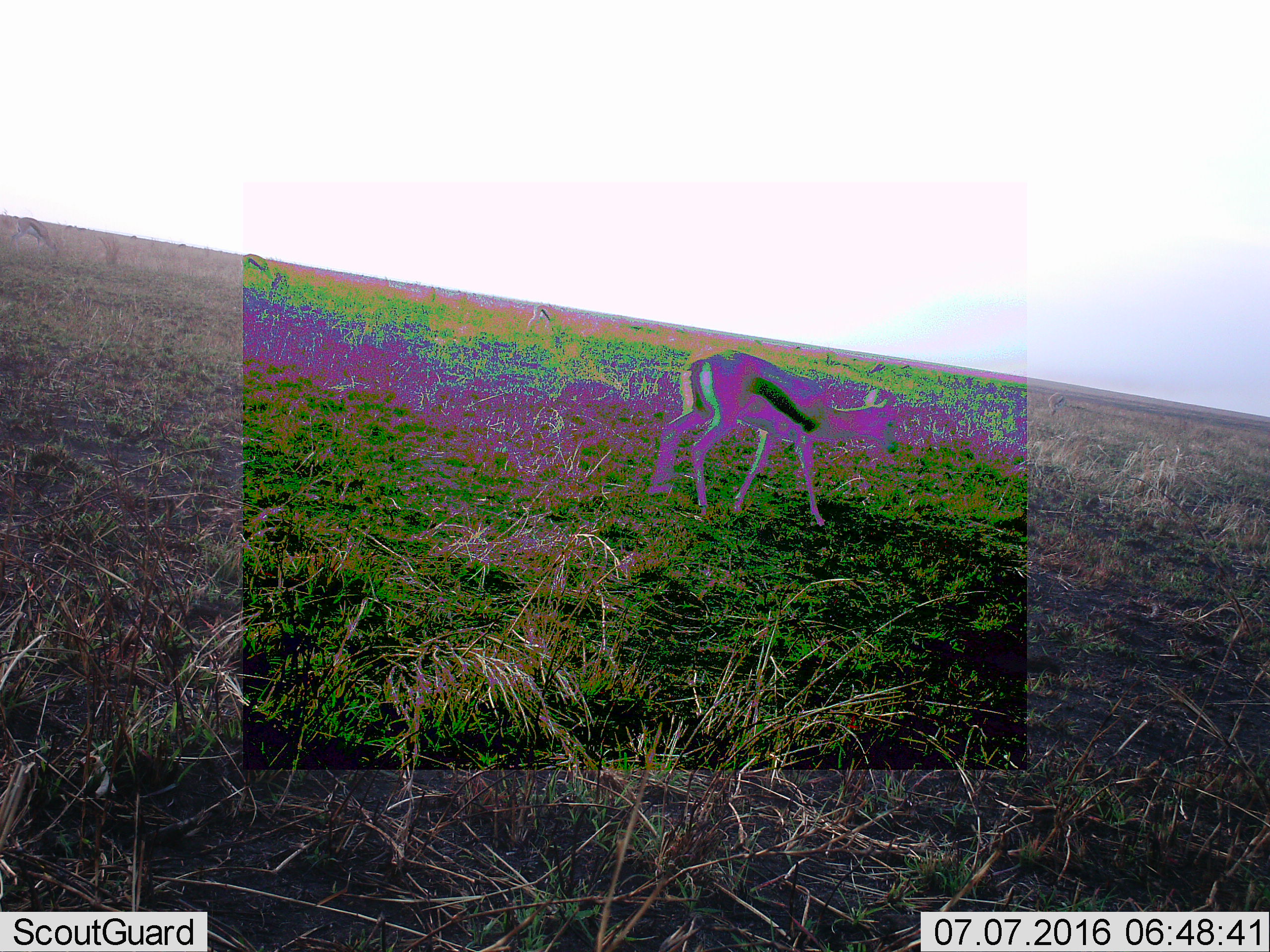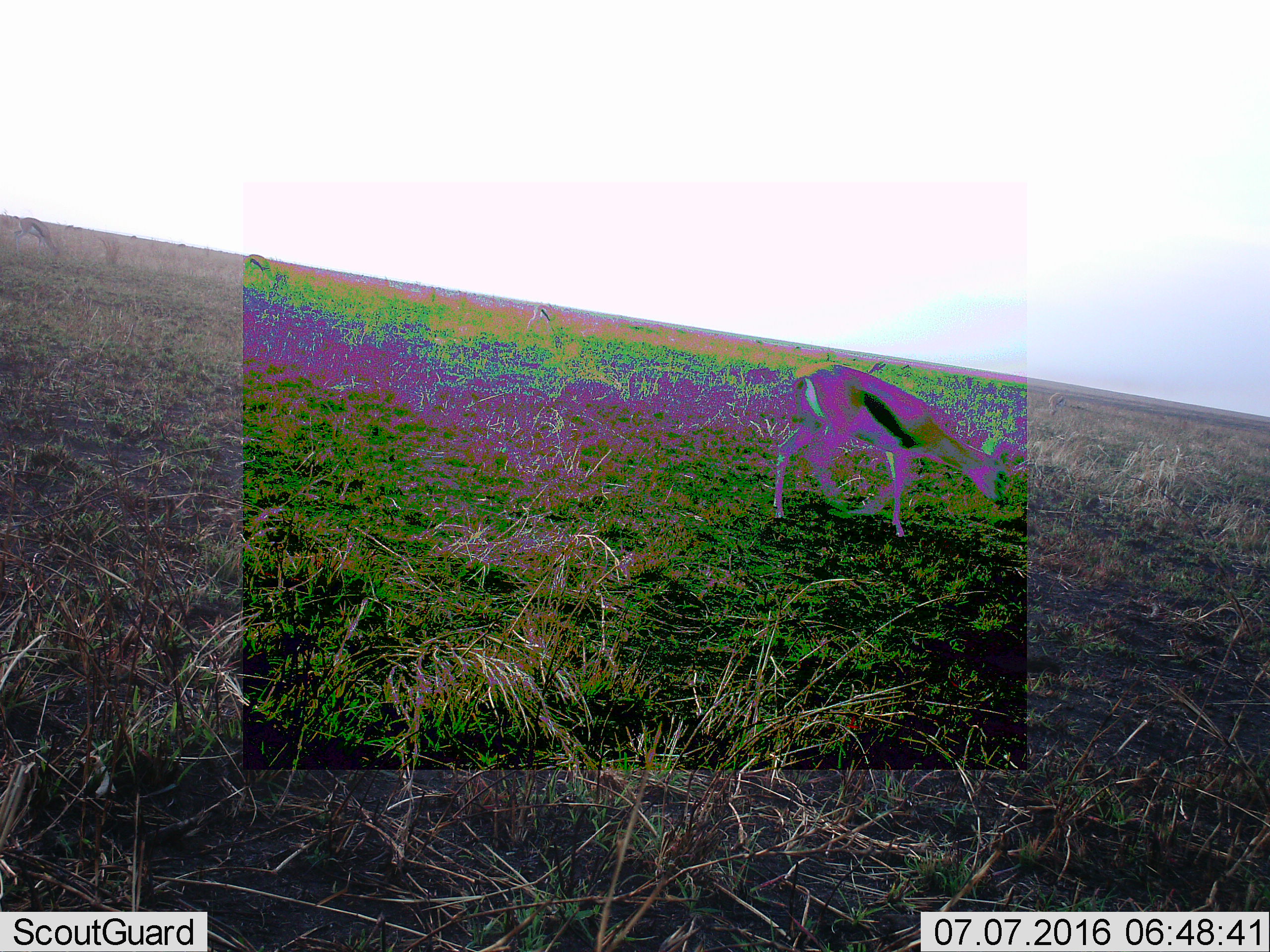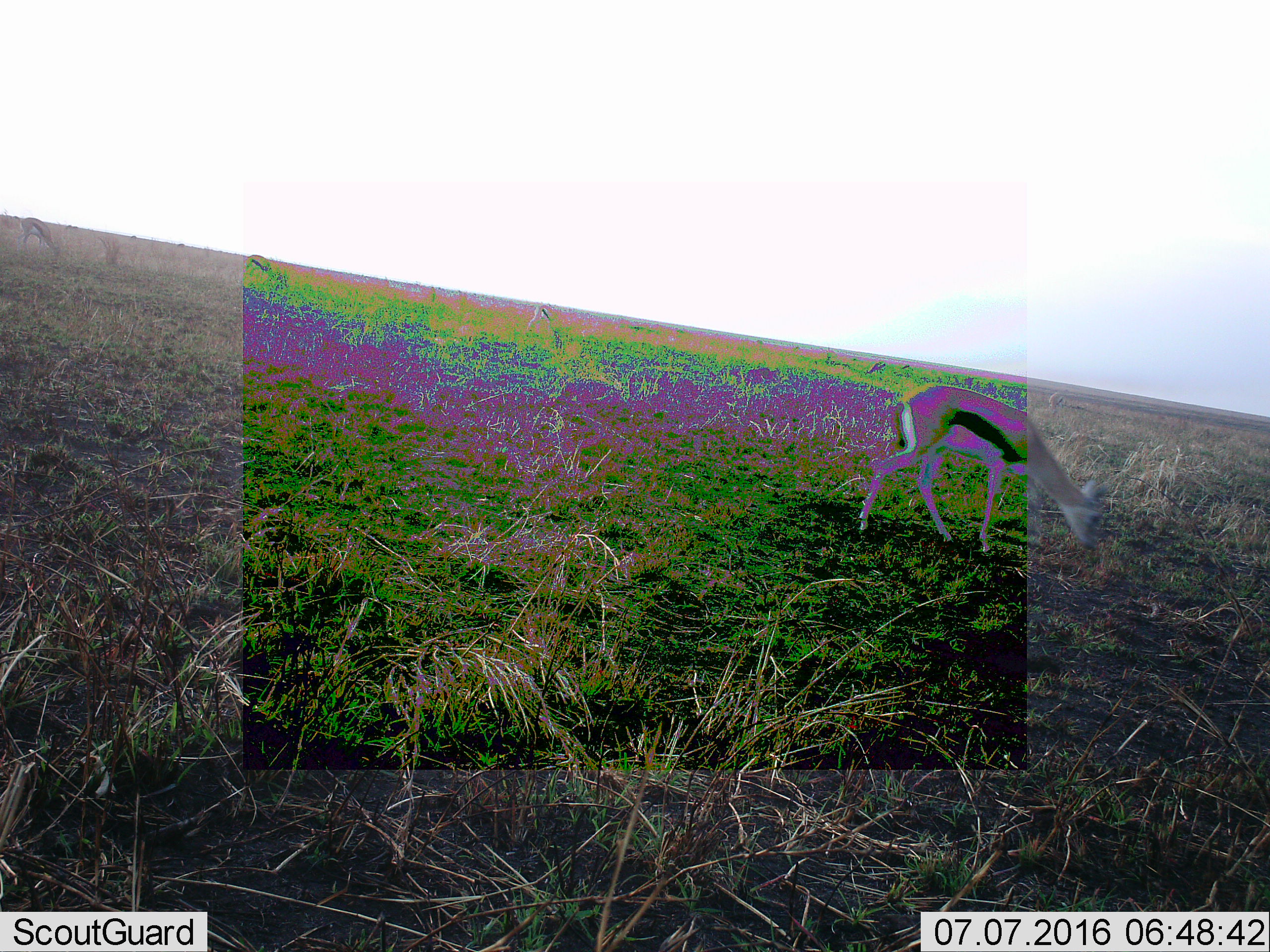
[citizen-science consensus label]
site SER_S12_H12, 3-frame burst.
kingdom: Animalia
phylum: Chordata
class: Mammalia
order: Artiodactyla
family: Bovidae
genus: Eudorcas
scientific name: Eudorcas thomsonii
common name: thomson's gazelle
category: gazellethomsons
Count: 5.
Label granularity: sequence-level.